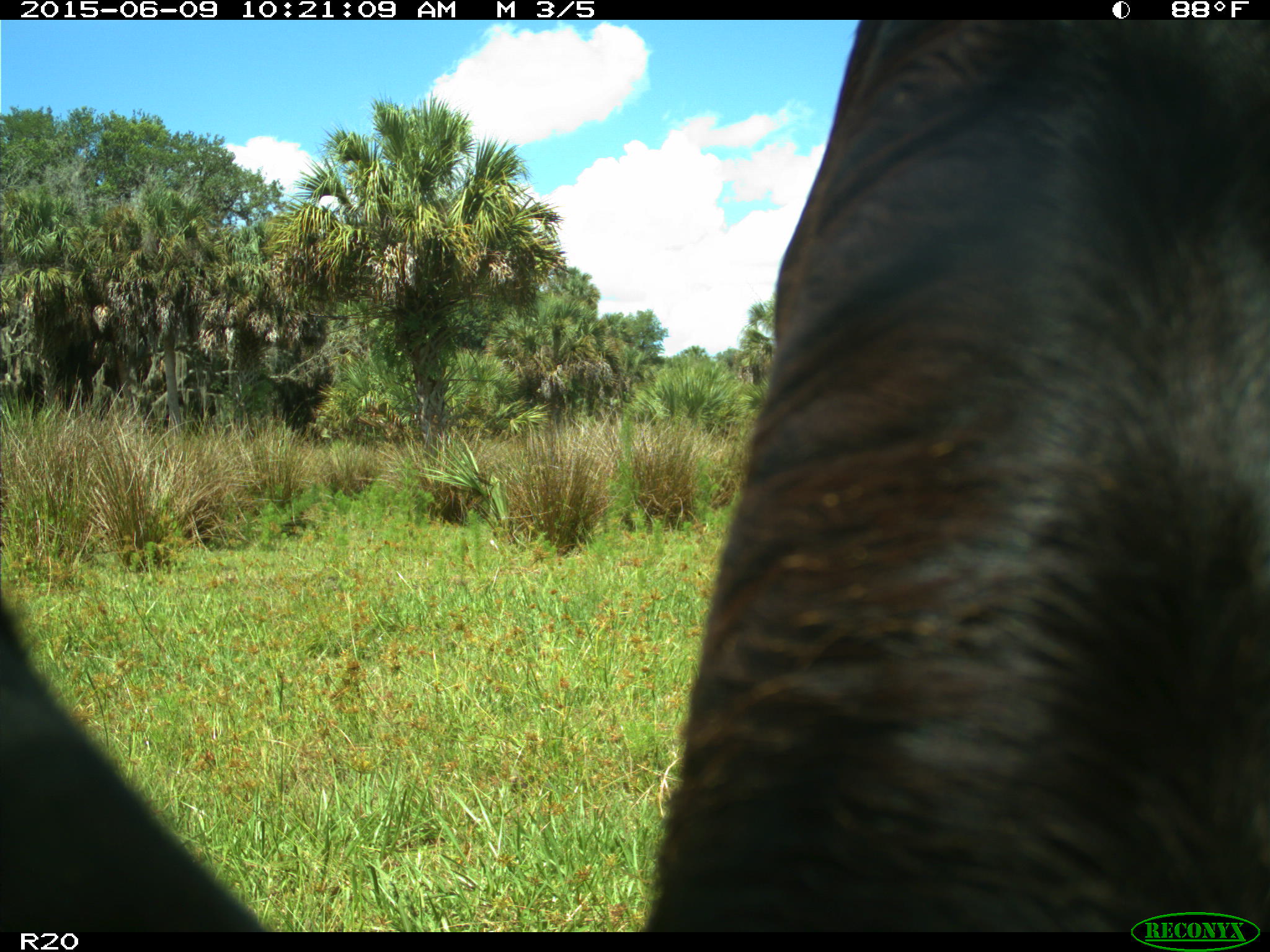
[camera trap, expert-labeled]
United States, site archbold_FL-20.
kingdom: Animalia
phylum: Chordata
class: Mammalia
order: Artiodactyla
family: Bovidae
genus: Bos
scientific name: Bos taurus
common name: domestic cow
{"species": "Bos taurus (domestic cow)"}